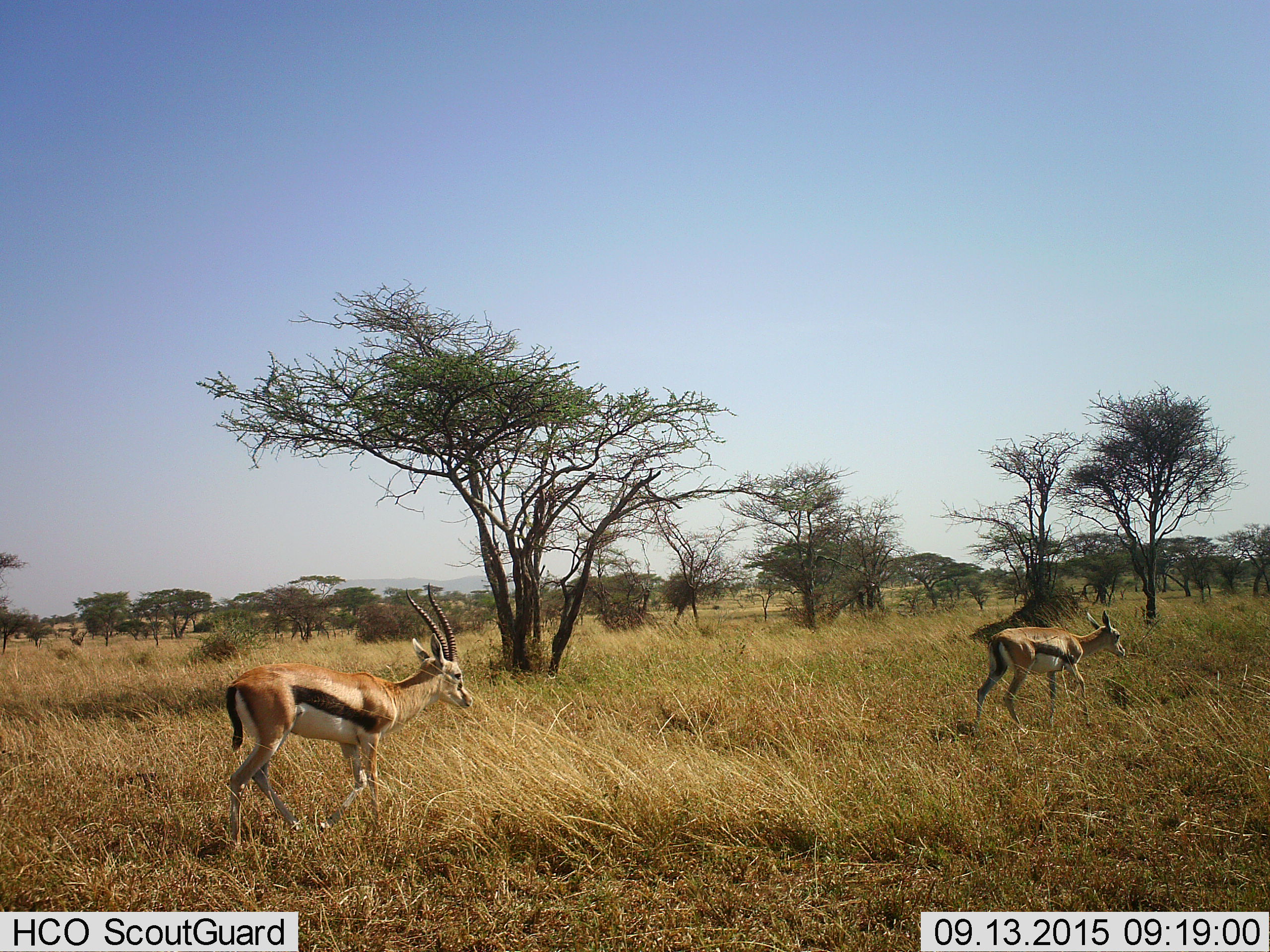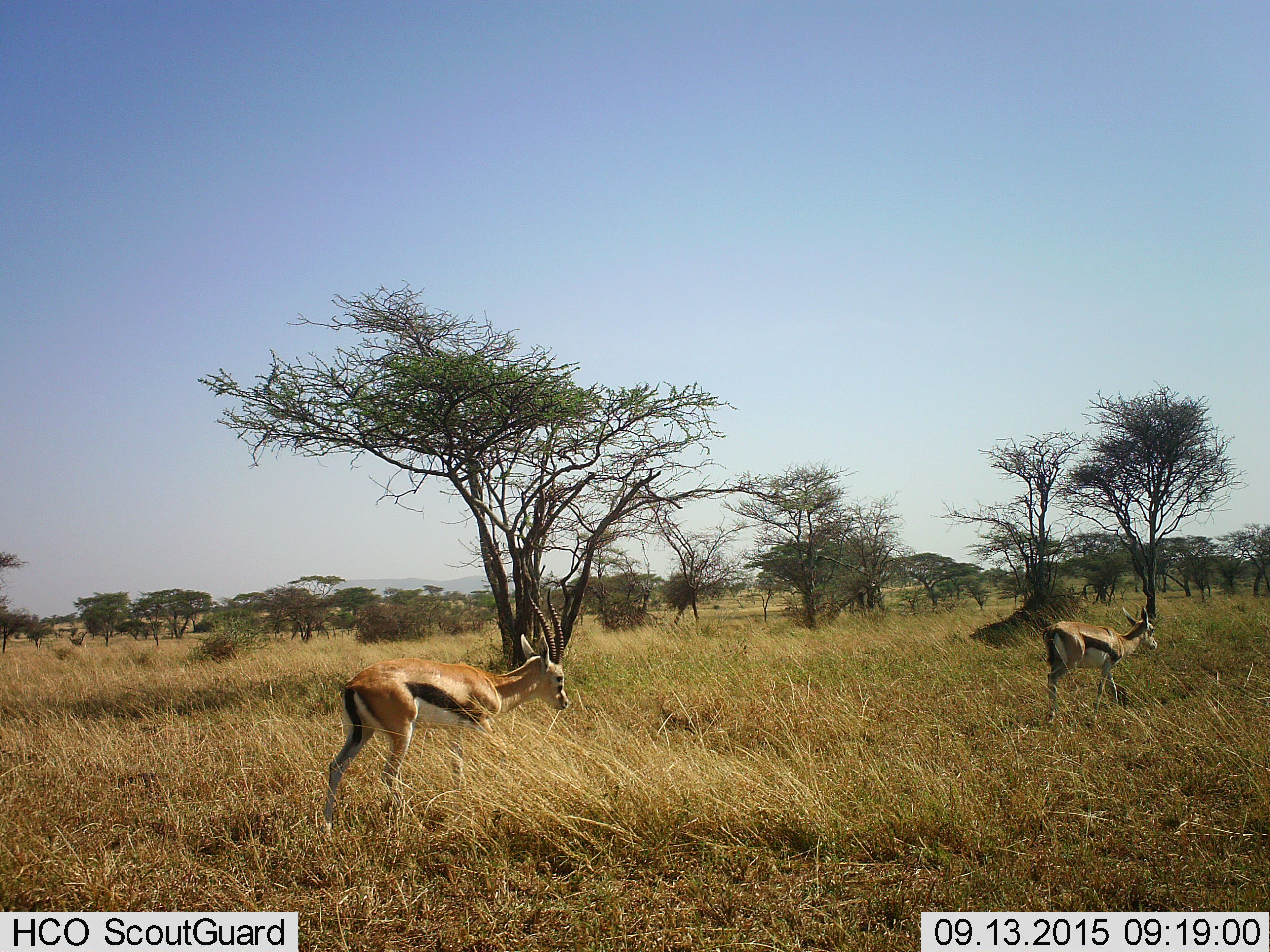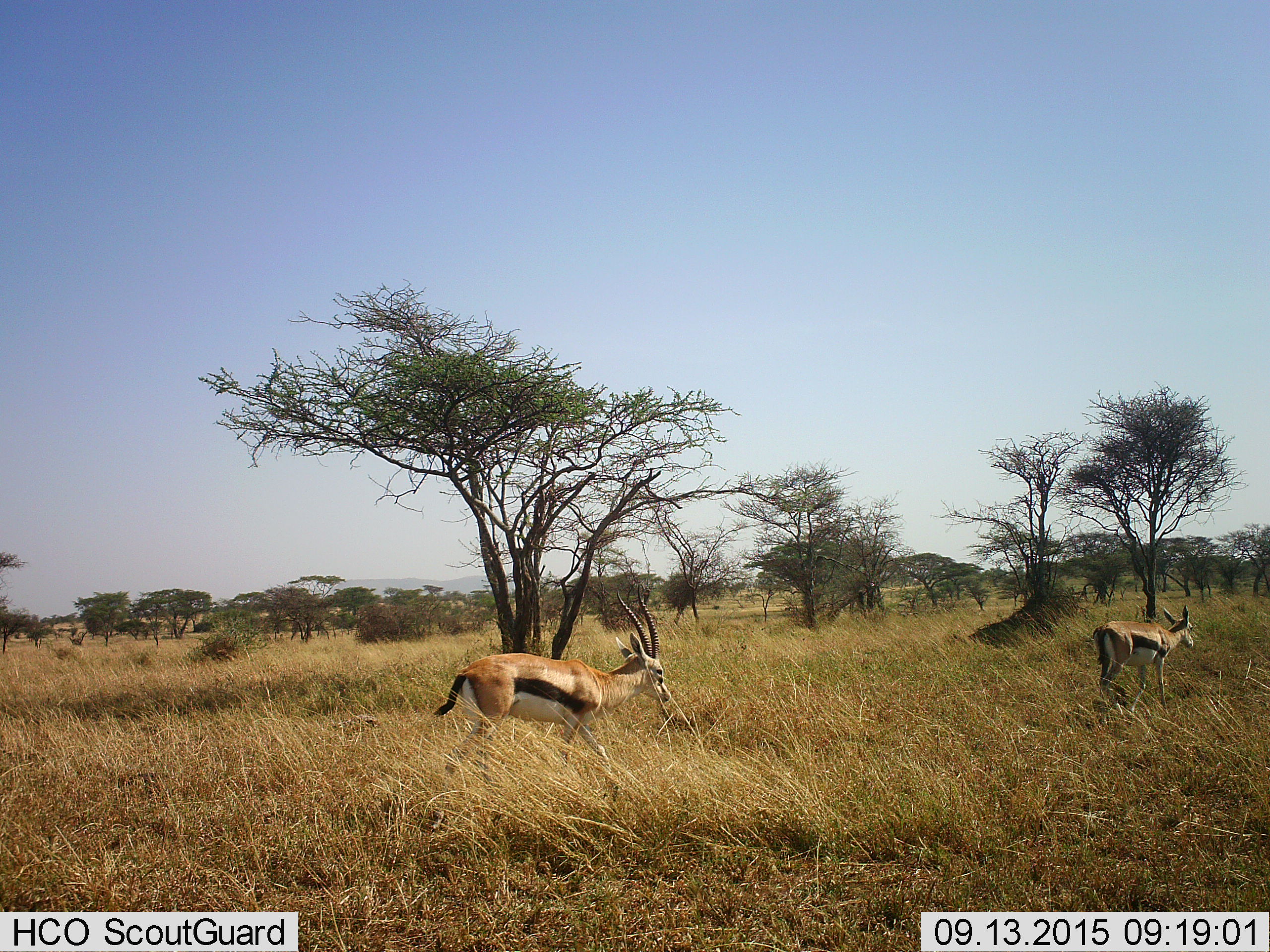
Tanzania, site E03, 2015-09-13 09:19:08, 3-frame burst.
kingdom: Animalia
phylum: Chordata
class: Mammalia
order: Artiodactyla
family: Bovidae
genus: Eudorcas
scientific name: Eudorcas thomsonii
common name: thomson's gazelle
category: gazellethomsons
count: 2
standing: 11%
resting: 0%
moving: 89%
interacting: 0%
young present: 0%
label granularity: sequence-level